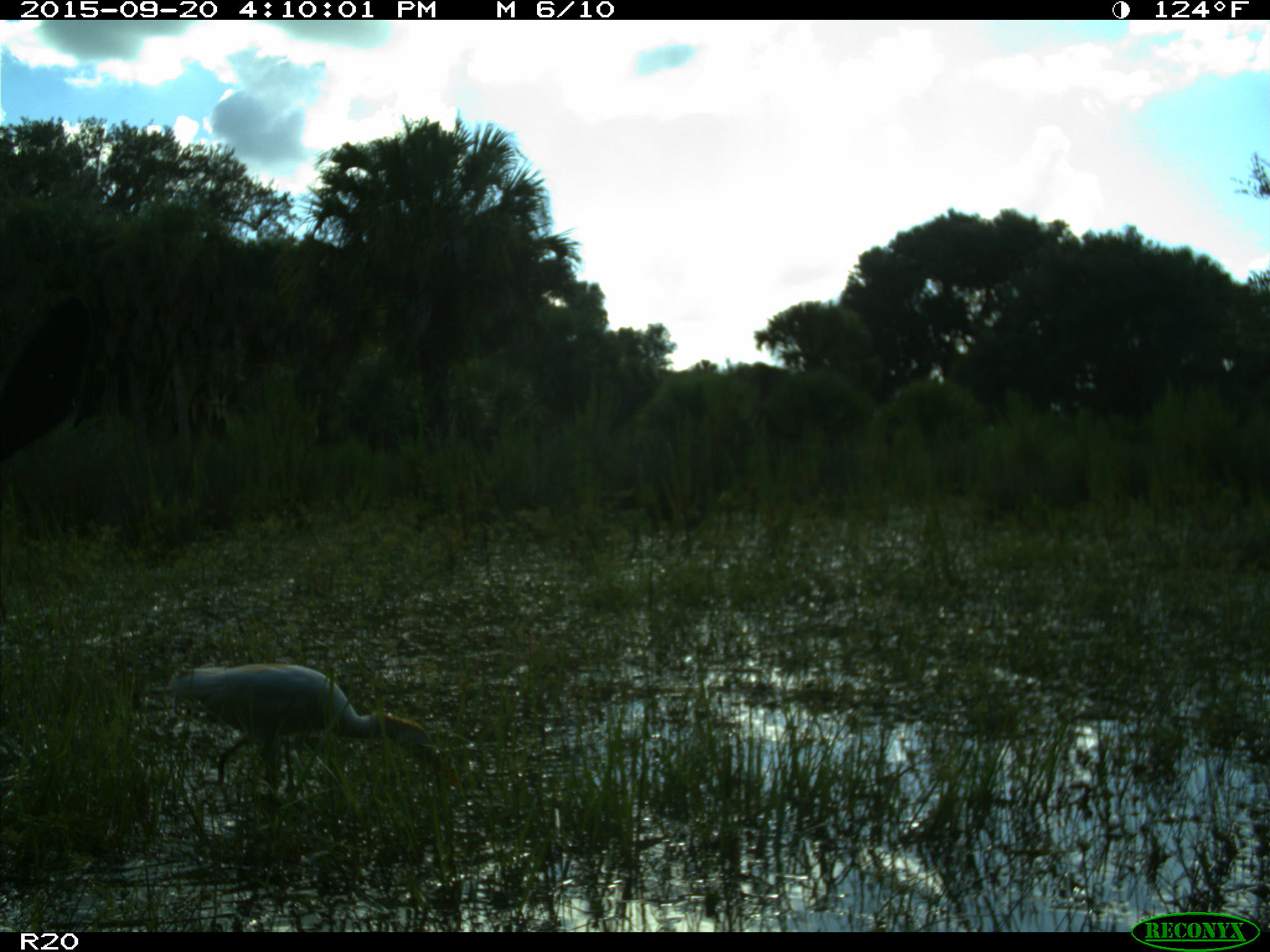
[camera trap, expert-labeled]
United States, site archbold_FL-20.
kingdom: Animalia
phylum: Chordata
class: Mammalia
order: Artiodactyla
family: Bovidae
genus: Bos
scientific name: Bos taurus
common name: domestic cow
Bos taurus (domestic cow).